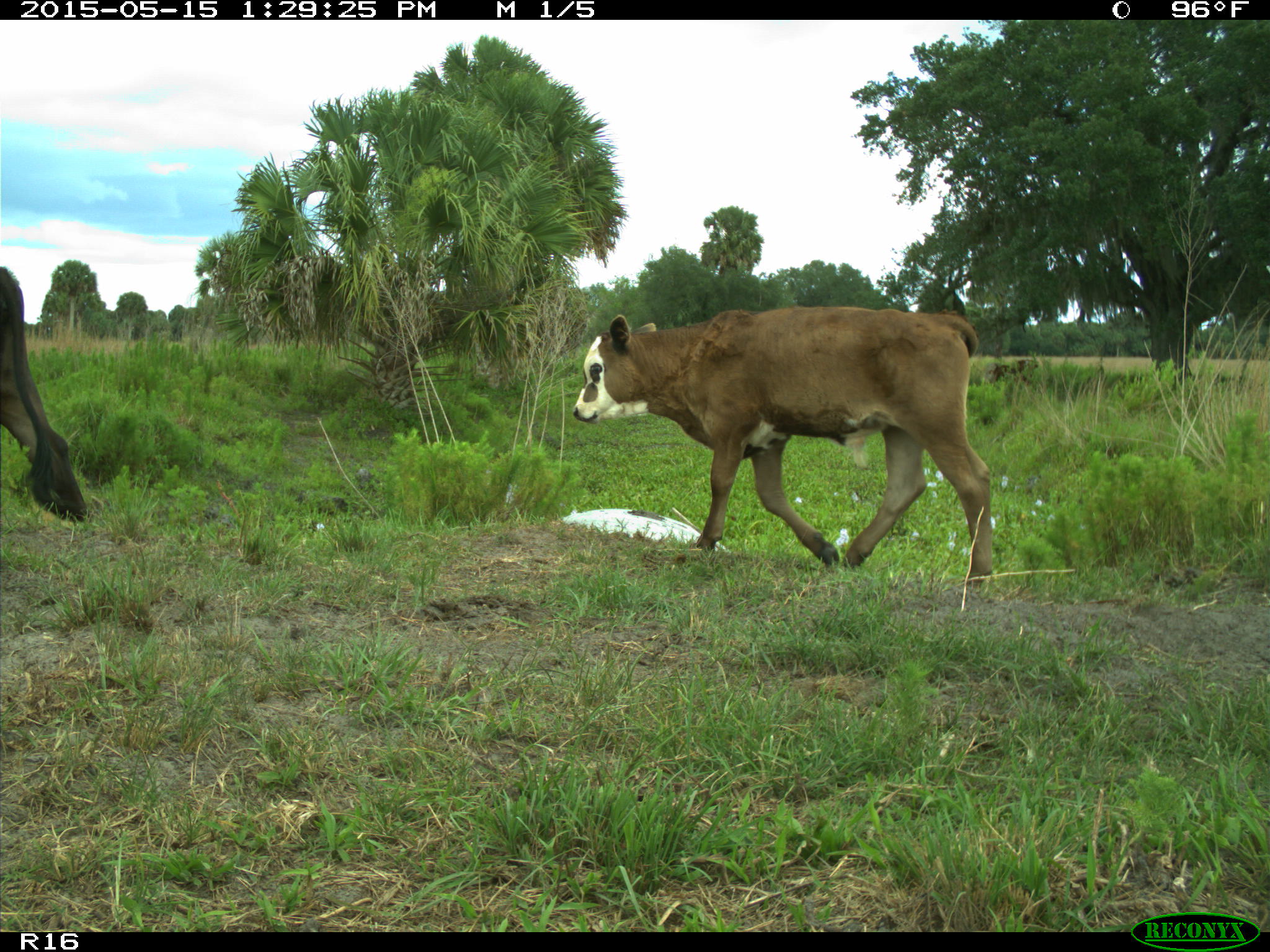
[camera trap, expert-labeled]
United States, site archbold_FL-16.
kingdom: Animalia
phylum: Chordata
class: Mammalia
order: Artiodactyla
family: Bovidae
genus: Bos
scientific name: Bos taurus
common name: domestic cow